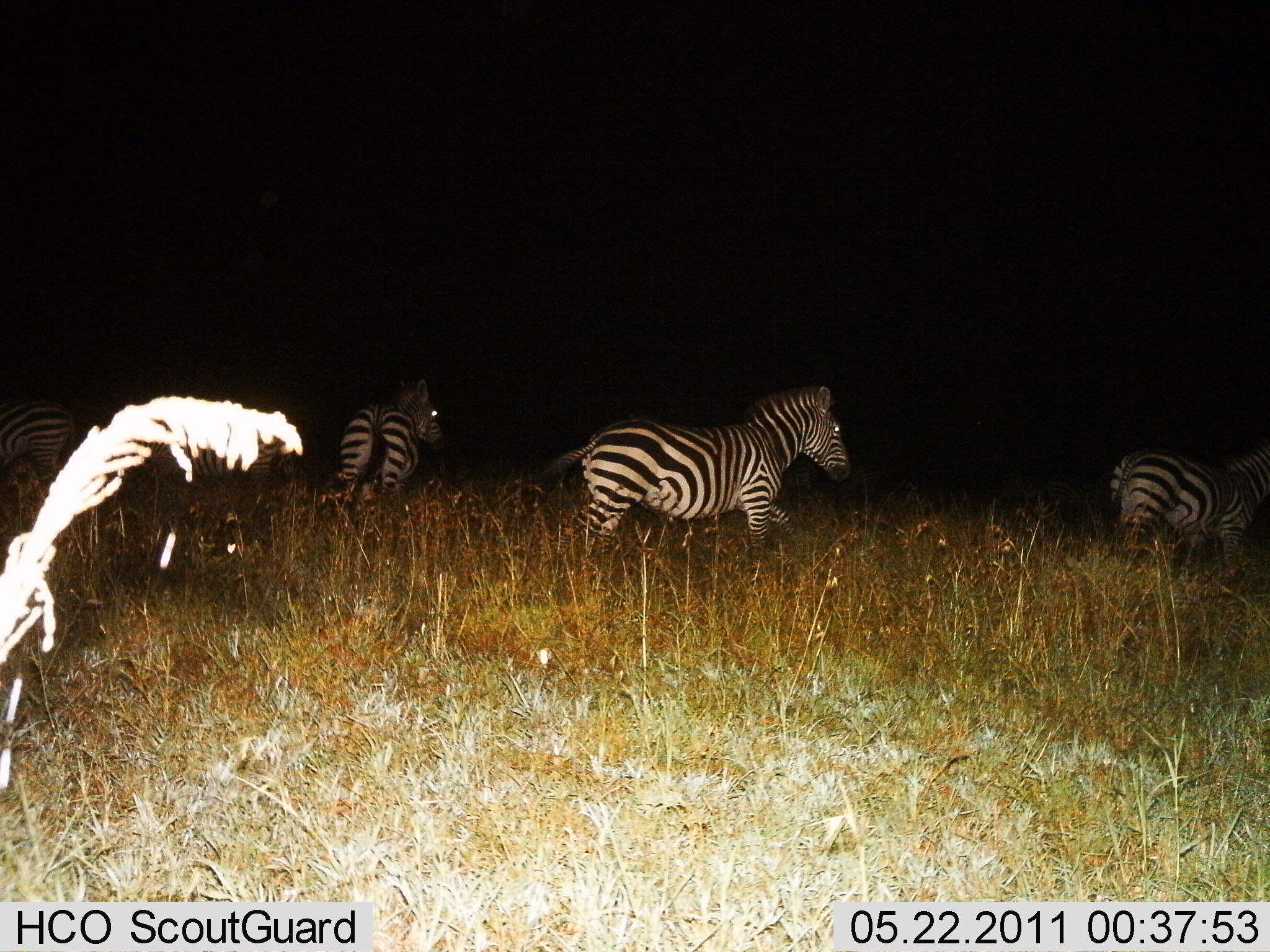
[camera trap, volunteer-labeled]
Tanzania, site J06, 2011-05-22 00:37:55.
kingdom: Animalia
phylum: Chordata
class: Mammalia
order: Perissodactyla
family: Equidae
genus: Equus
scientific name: Equus quagga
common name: plains zebra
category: zebra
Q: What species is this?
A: Zebra (plains zebra) (Equus quagga).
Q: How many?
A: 4.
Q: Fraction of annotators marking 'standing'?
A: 50%.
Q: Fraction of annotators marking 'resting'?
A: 0%.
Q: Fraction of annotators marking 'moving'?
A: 70%.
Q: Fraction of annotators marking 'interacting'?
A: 0%.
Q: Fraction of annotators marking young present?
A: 0%.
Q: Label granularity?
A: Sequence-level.